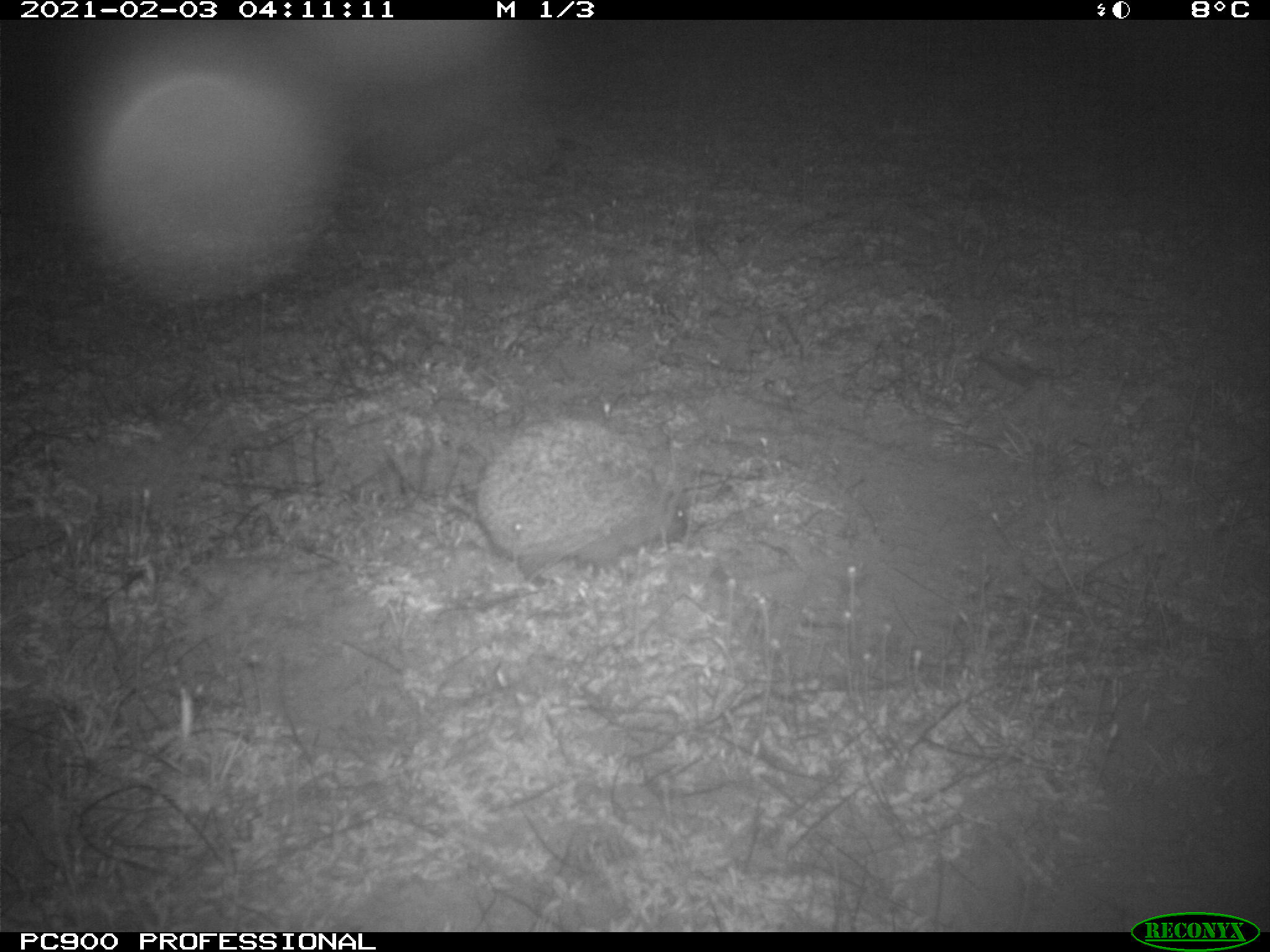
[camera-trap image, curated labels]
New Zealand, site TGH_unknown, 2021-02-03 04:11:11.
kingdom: Animalia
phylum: Chordata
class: Mammalia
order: Eulipotyphla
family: Erinaceidae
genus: Erinaceus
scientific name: Erinaceus europaeus europaeus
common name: european hedgehog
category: hedgehog